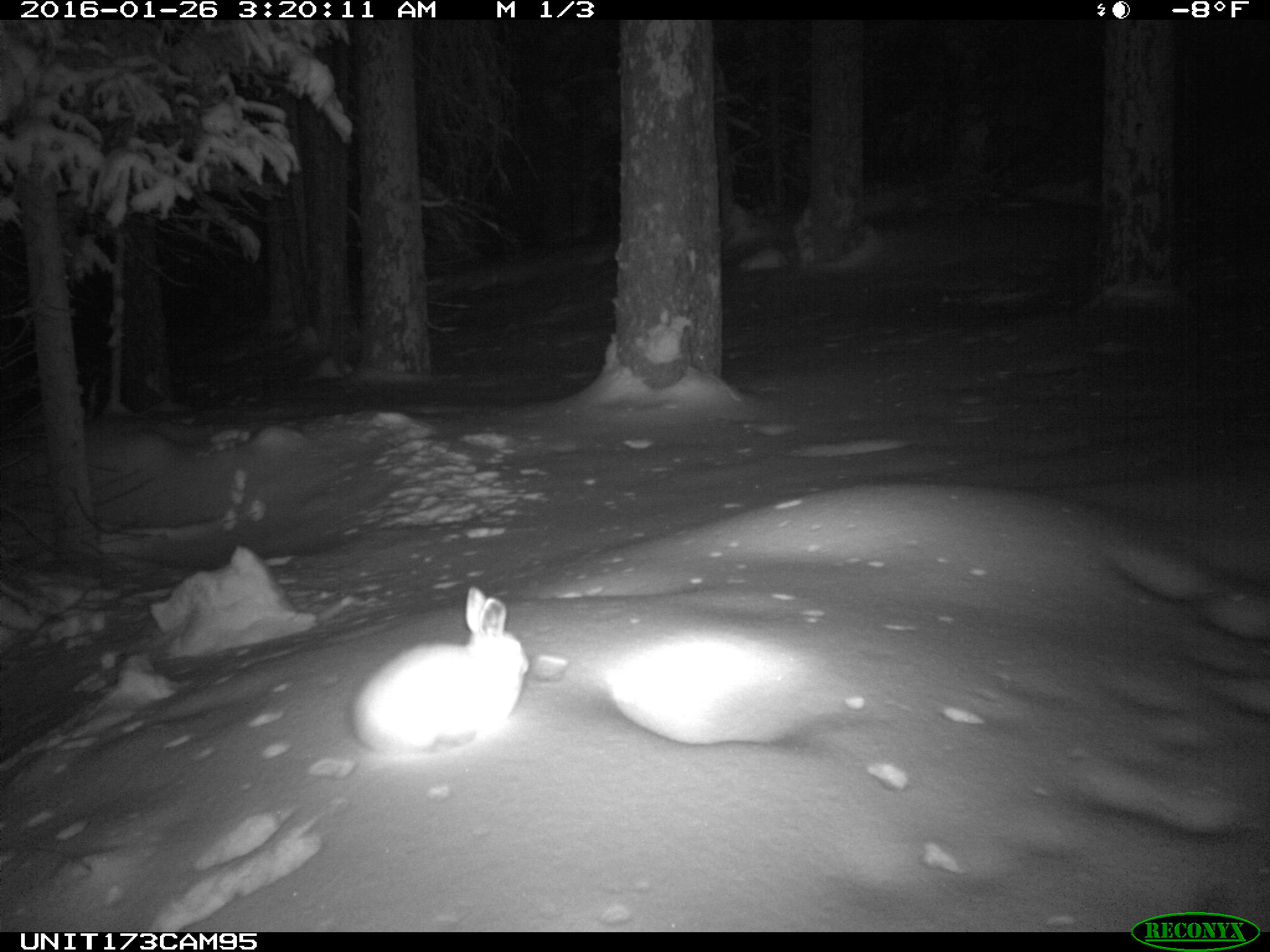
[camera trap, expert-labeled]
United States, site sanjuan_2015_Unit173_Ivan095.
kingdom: Animalia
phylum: Chordata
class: Mammalia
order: Lagomorpha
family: Leporidae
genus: Lepus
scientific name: Lepus americanus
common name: snowshoe hare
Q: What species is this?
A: Lepus americanus (snowshoe hare).